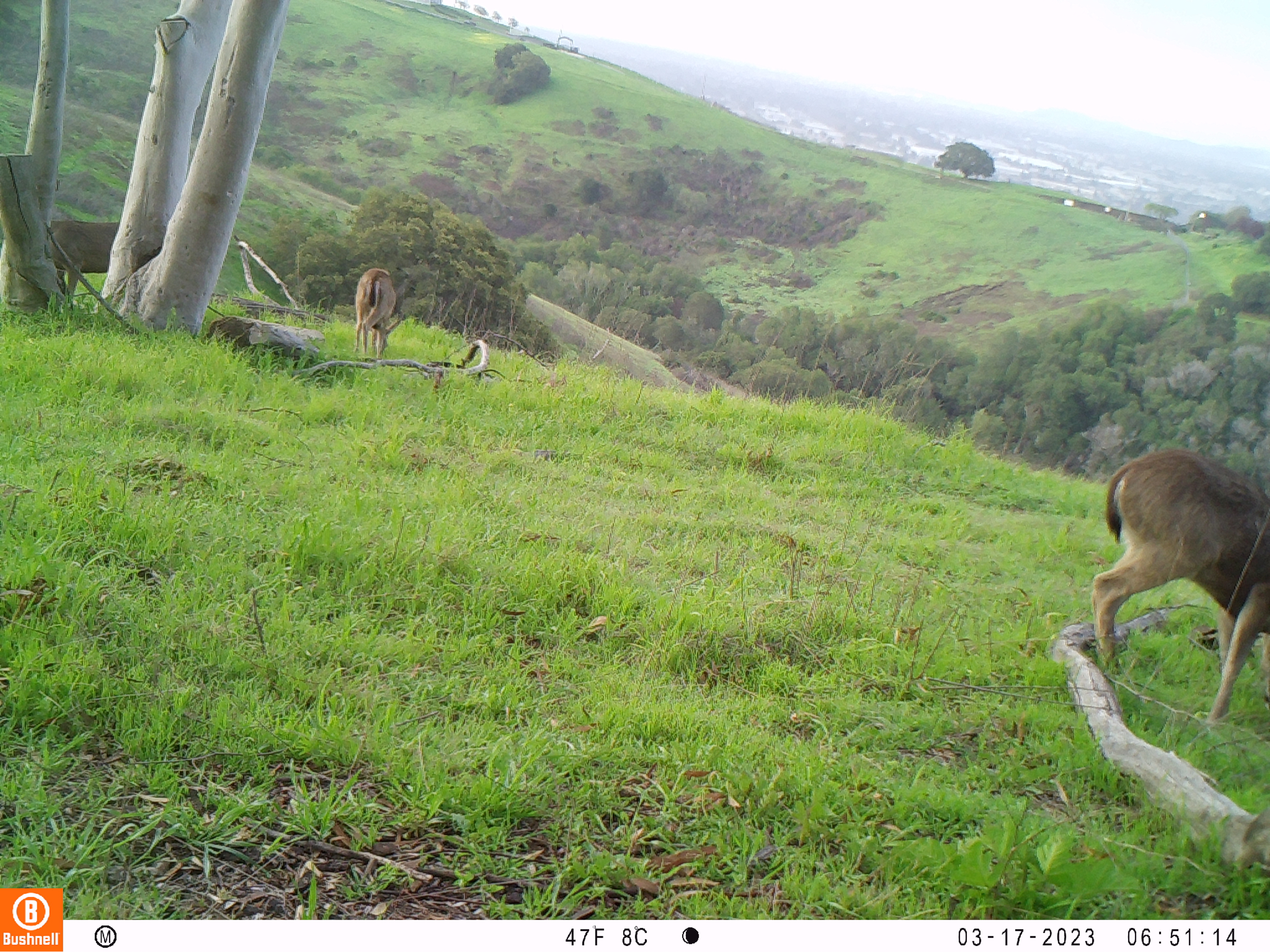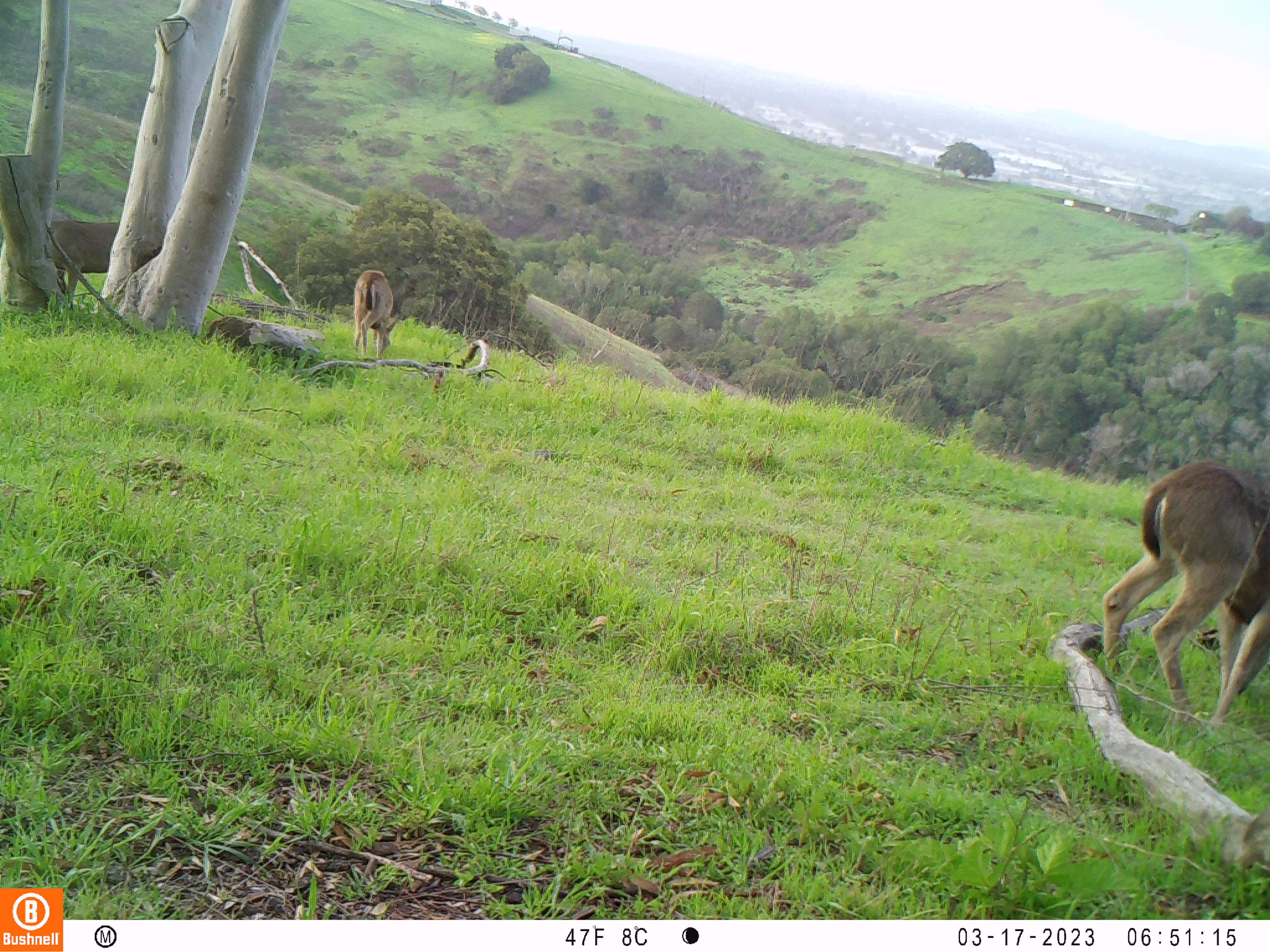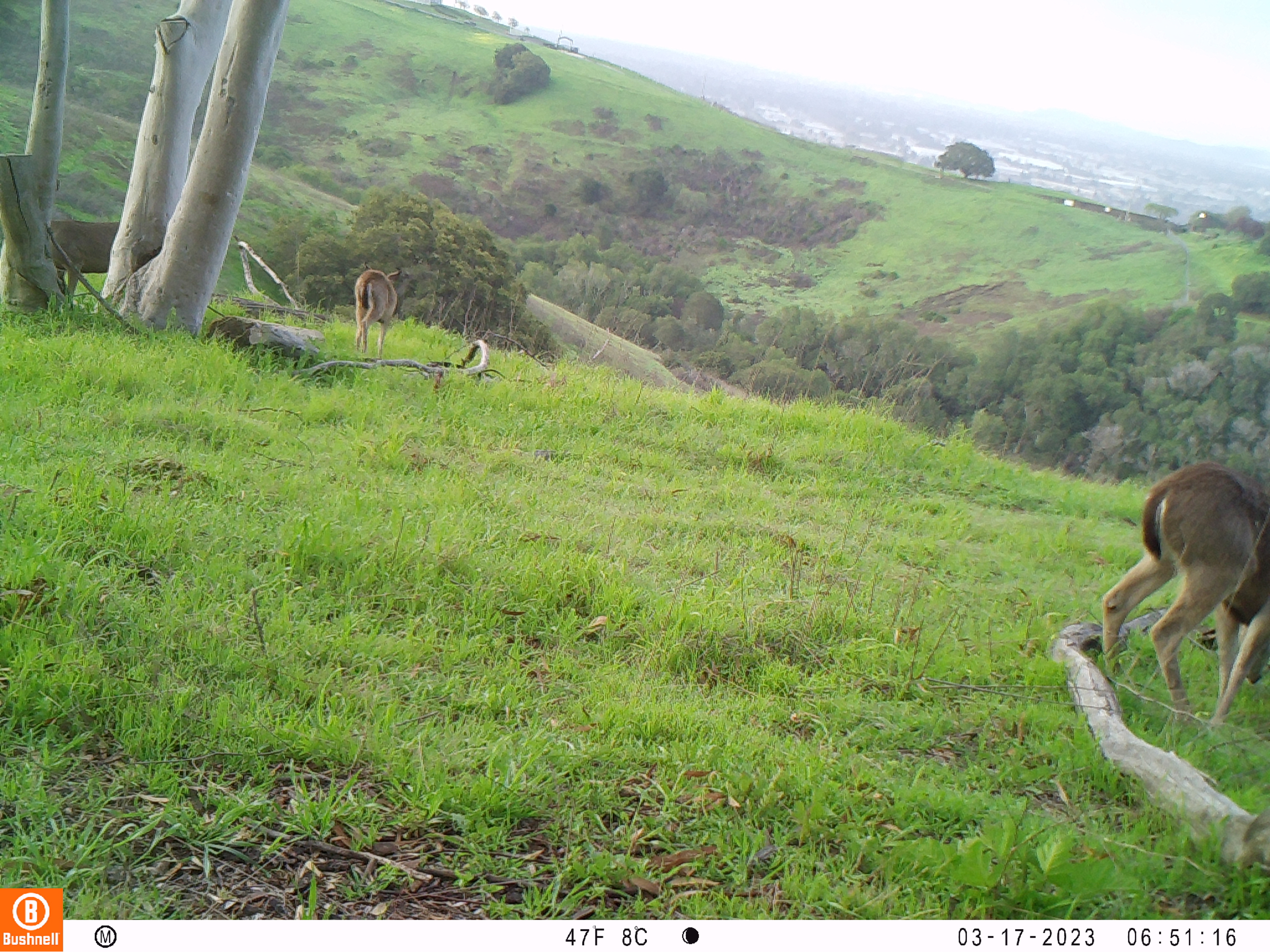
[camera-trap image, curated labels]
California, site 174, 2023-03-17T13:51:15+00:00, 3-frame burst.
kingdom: Animalia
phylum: Chordata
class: Mammalia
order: Artiodactyla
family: Cervidae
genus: Odocoileus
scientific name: Odocoileus hemionus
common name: mule deer